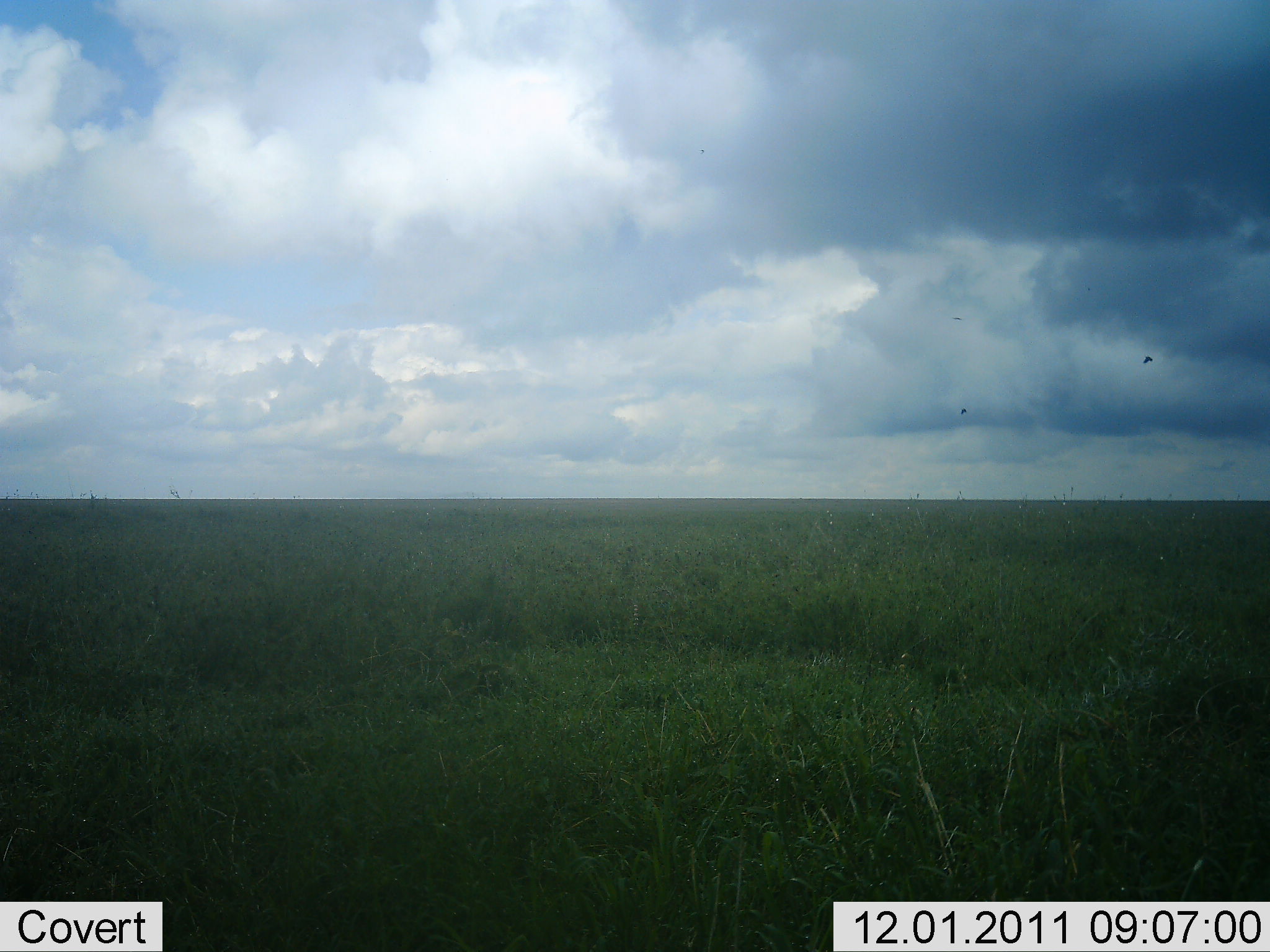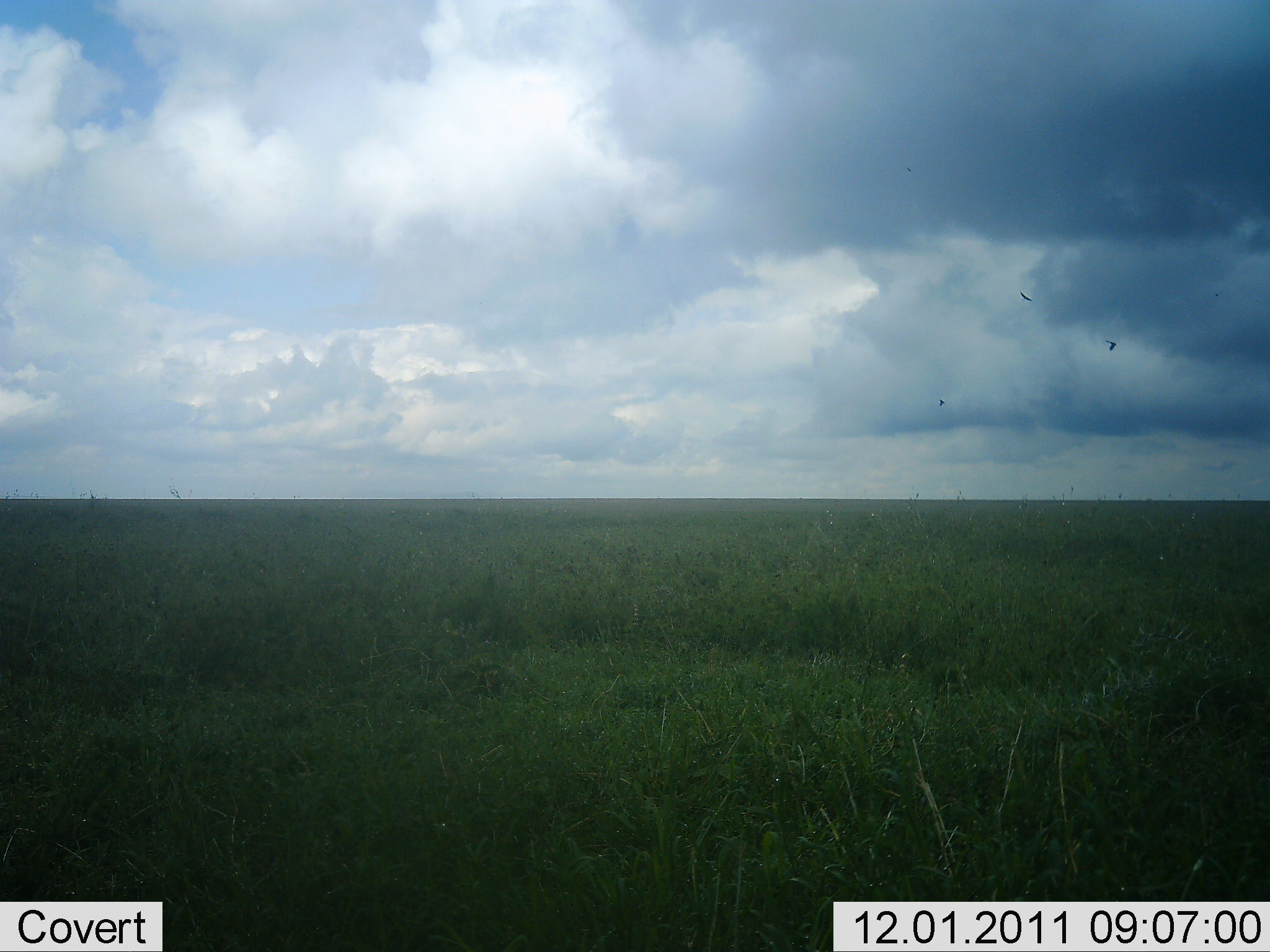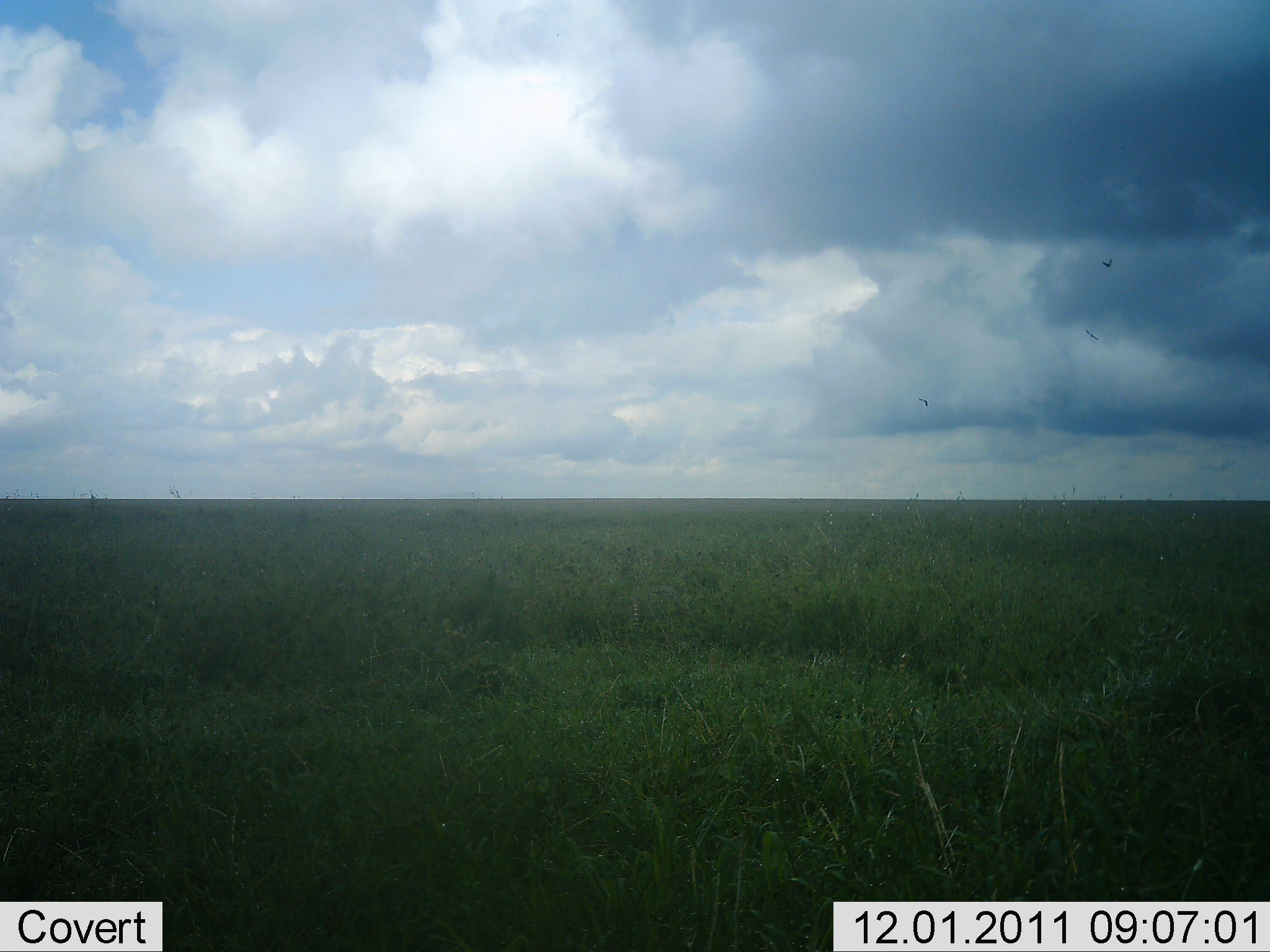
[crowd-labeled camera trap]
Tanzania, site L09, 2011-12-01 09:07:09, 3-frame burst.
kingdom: Animalia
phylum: Chordata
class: Aves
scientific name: Aves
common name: bird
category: otherbird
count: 3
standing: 0%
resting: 0%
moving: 100%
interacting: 9%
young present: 0%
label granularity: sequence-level